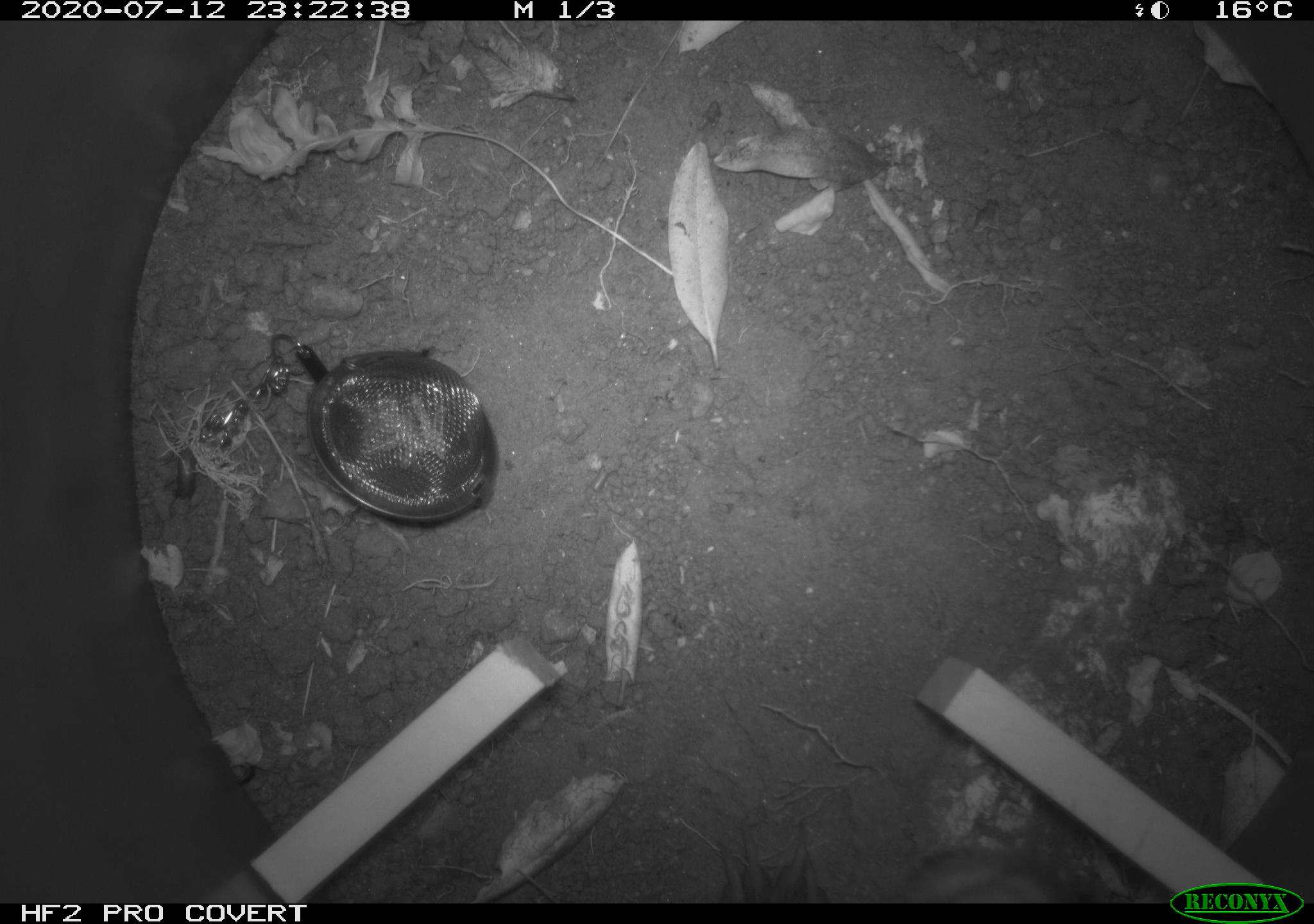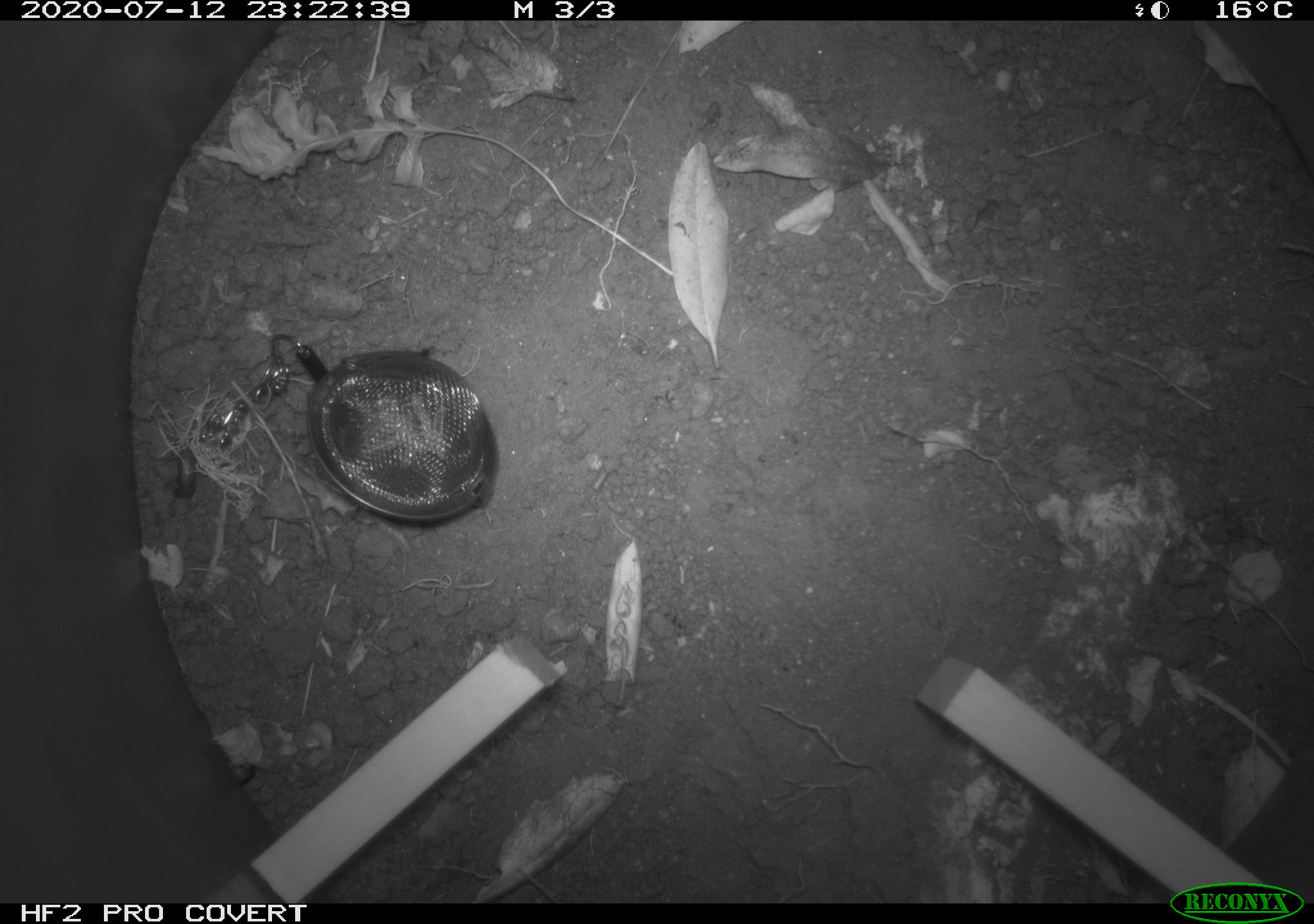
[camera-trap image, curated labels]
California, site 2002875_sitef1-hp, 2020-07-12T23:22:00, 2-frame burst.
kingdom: Animalia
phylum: Chordata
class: Mammalia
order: Carnivora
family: Mephitidae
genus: Mephitis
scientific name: Mephitis mephitis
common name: striped skunk